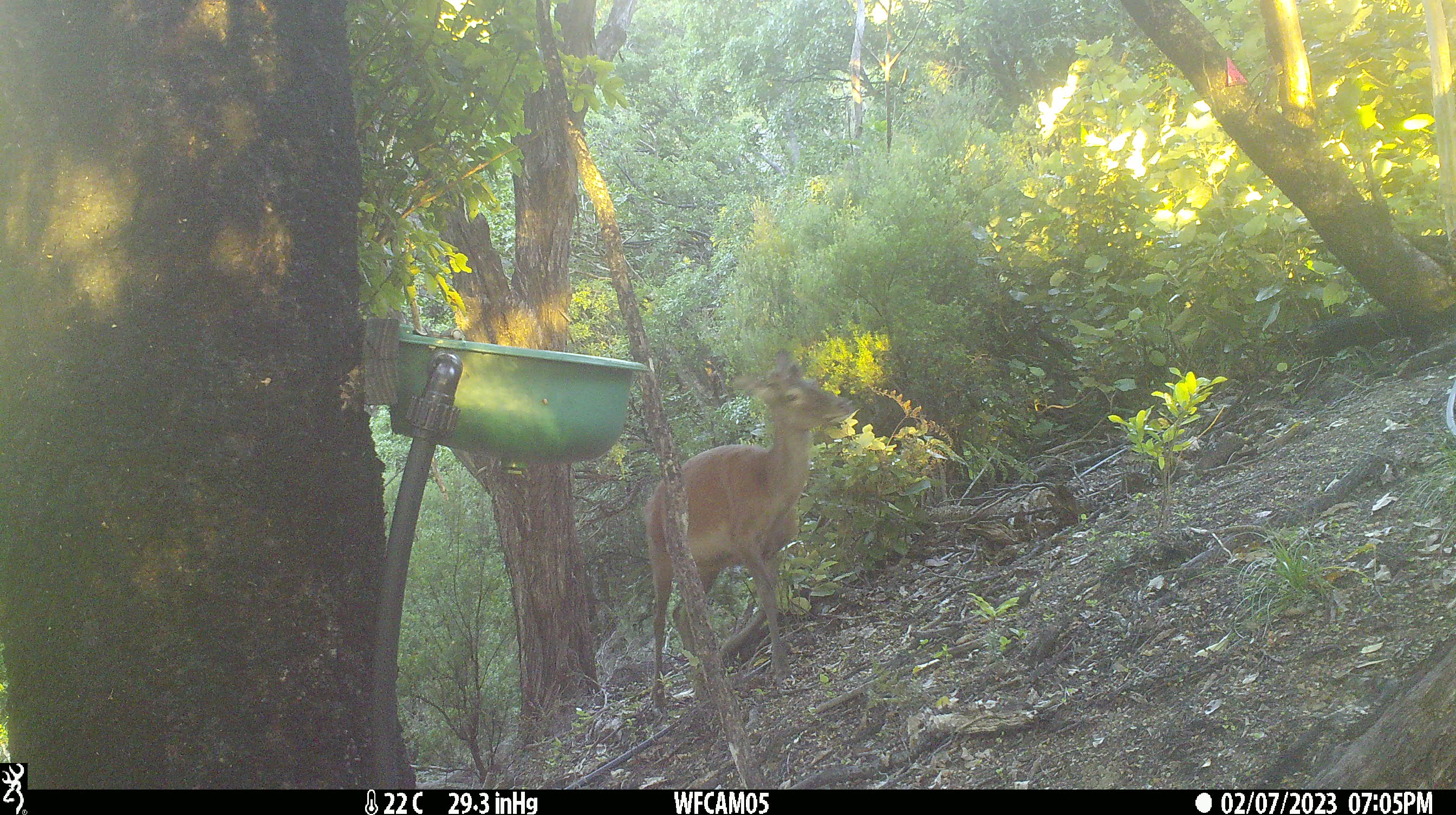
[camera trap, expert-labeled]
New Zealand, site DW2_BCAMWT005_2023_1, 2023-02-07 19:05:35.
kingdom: Animalia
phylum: Chordata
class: Mammalia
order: Artiodactyla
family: Cervidae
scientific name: Cervidae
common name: deer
Deer (Cervidae).